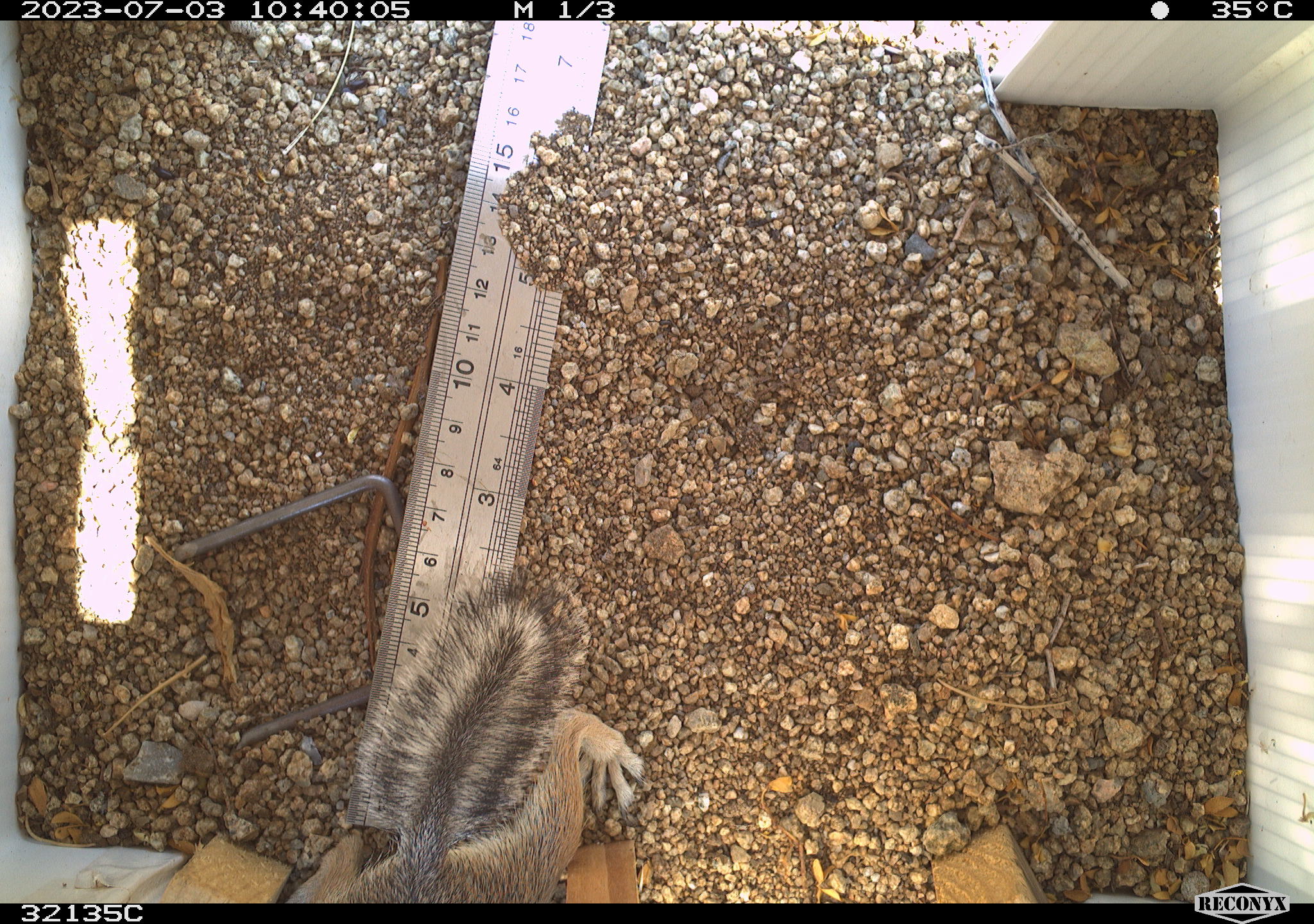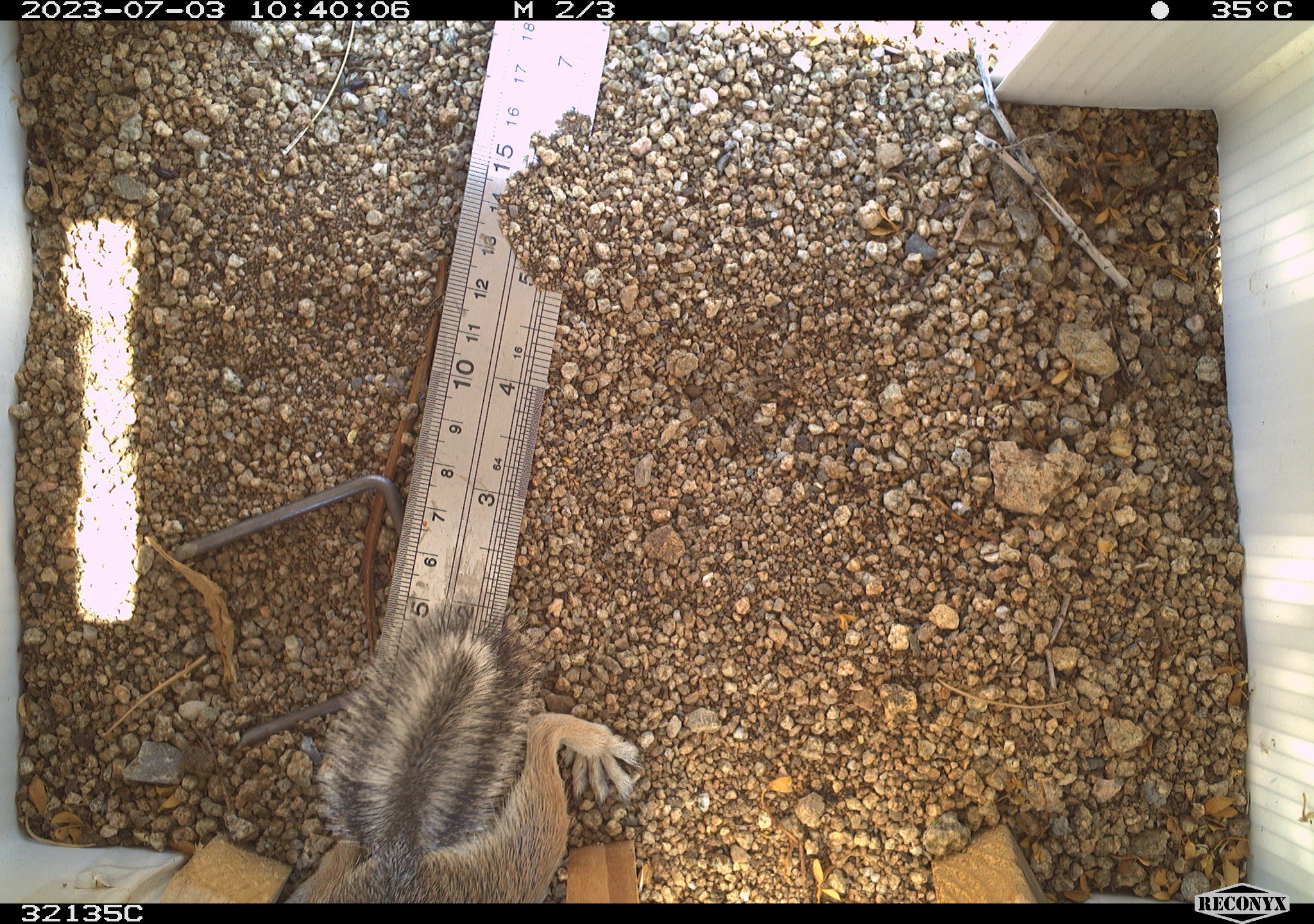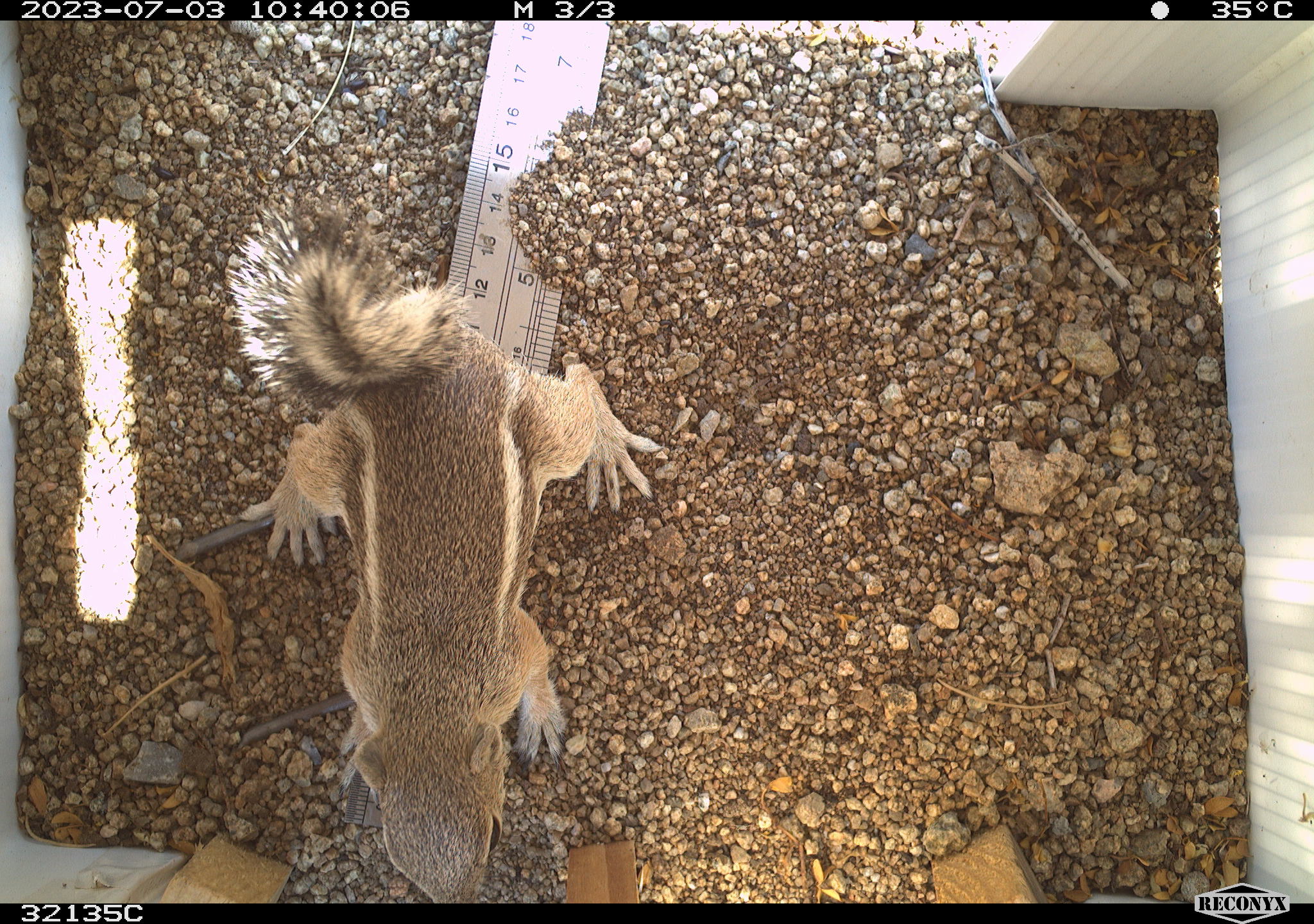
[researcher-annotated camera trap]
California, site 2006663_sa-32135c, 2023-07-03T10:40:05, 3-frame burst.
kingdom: Animalia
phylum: Chordata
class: Mammalia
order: Rodentia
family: Sciuridae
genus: Ammospermophilus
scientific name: Ammospermophilus leucurus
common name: white-tailed antelope squirrel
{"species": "white-tailed antelope squirrel (Ammospermophilus leucurus)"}